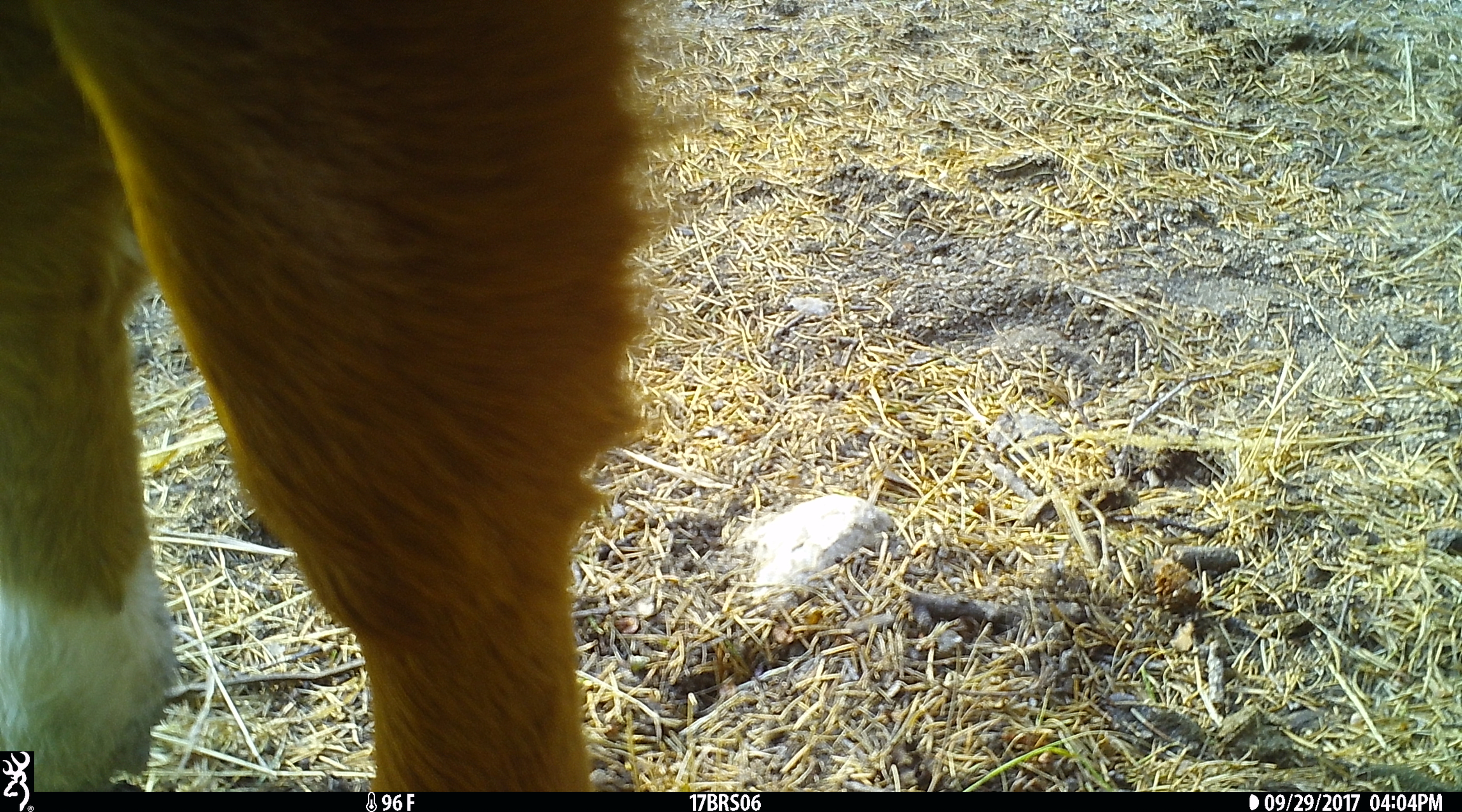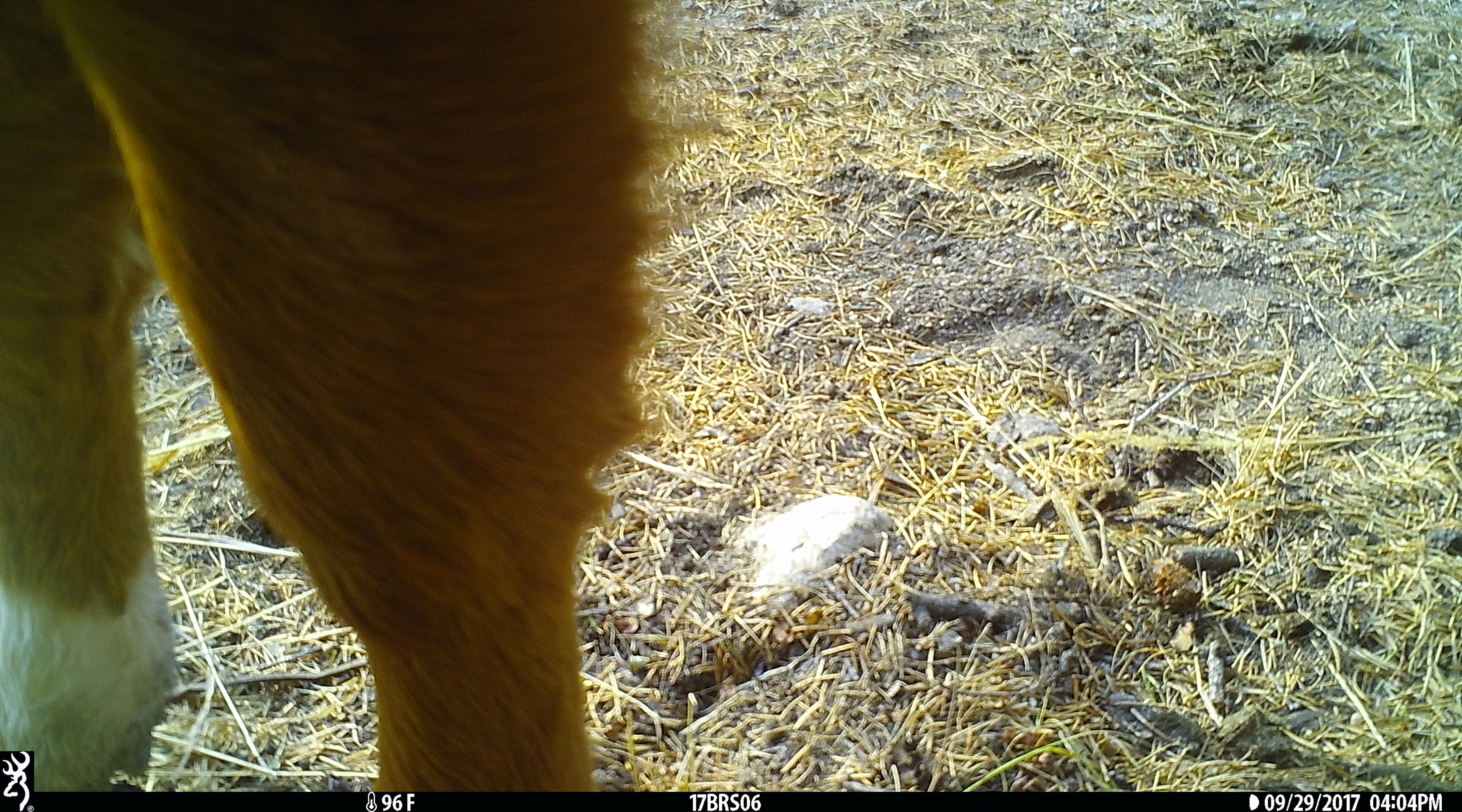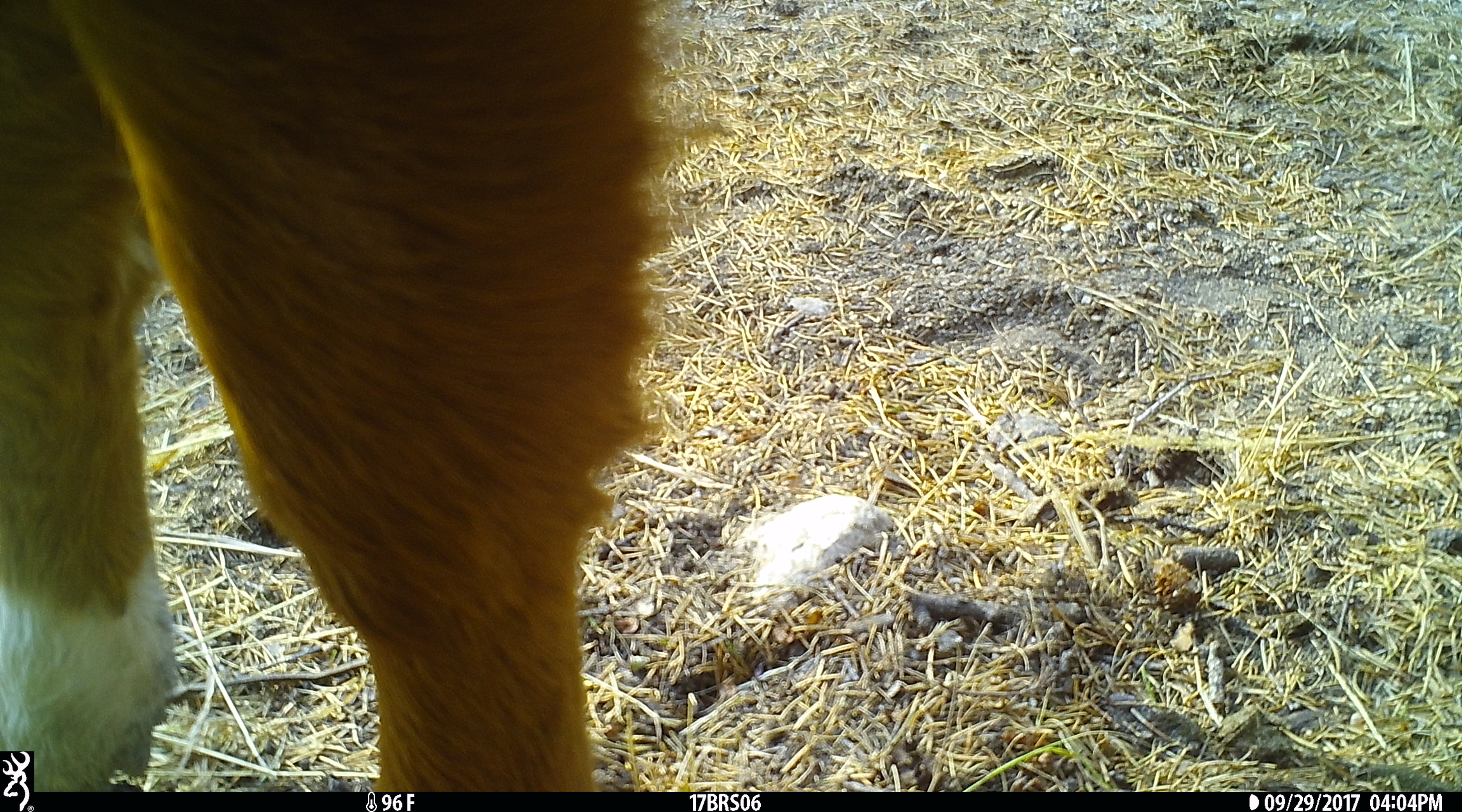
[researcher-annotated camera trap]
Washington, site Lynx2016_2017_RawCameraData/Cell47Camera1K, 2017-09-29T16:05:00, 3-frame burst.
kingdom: Animalia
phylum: Chordata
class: Mammalia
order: Artiodactyla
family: Bovidae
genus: Bos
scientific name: Bos taurus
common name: domestic cattle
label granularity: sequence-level